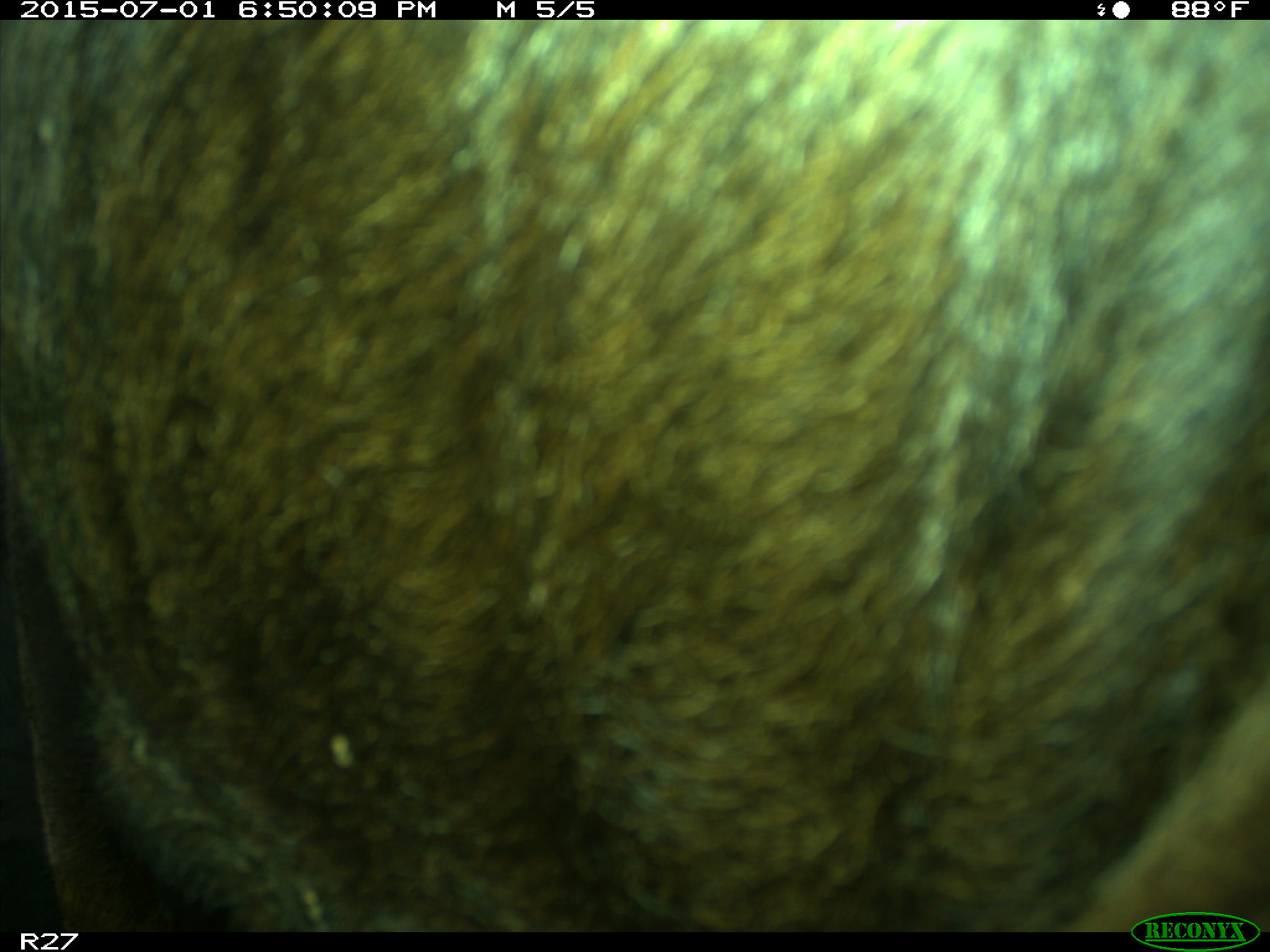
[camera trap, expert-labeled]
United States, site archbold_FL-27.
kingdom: Animalia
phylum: Chordata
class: Mammalia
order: Artiodactyla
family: Bovidae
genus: Bos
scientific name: Bos taurus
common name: domestic cow